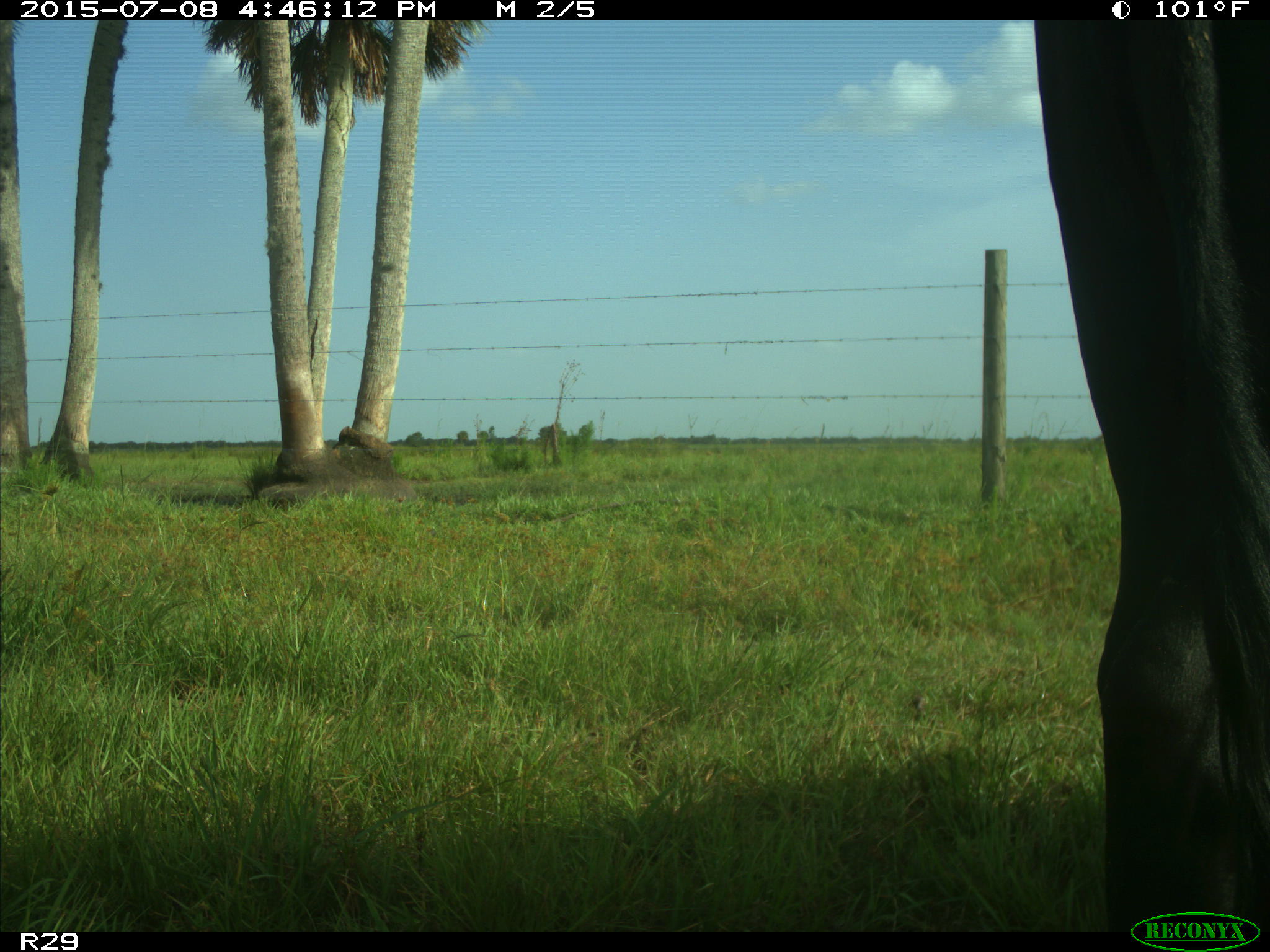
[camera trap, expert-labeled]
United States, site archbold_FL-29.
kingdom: Animalia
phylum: Chordata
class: Mammalia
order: Artiodactyla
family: Bovidae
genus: Bos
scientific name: Bos taurus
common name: domestic cow